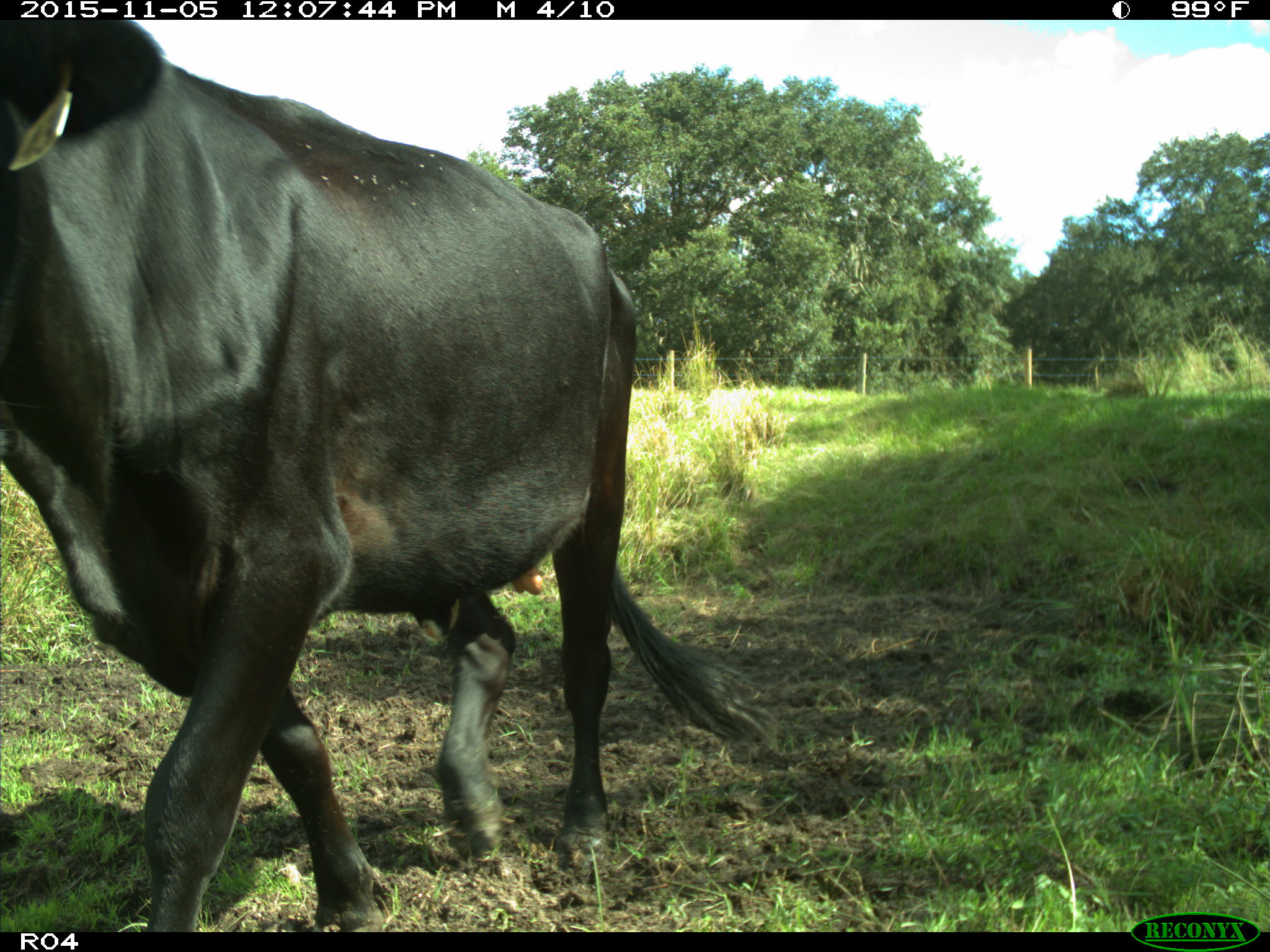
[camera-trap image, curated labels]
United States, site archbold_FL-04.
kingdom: Animalia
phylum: Chordata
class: Mammalia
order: Artiodactyla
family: Bovidae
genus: Bos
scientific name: Bos taurus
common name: domestic cow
Bos taurus (domestic cow).